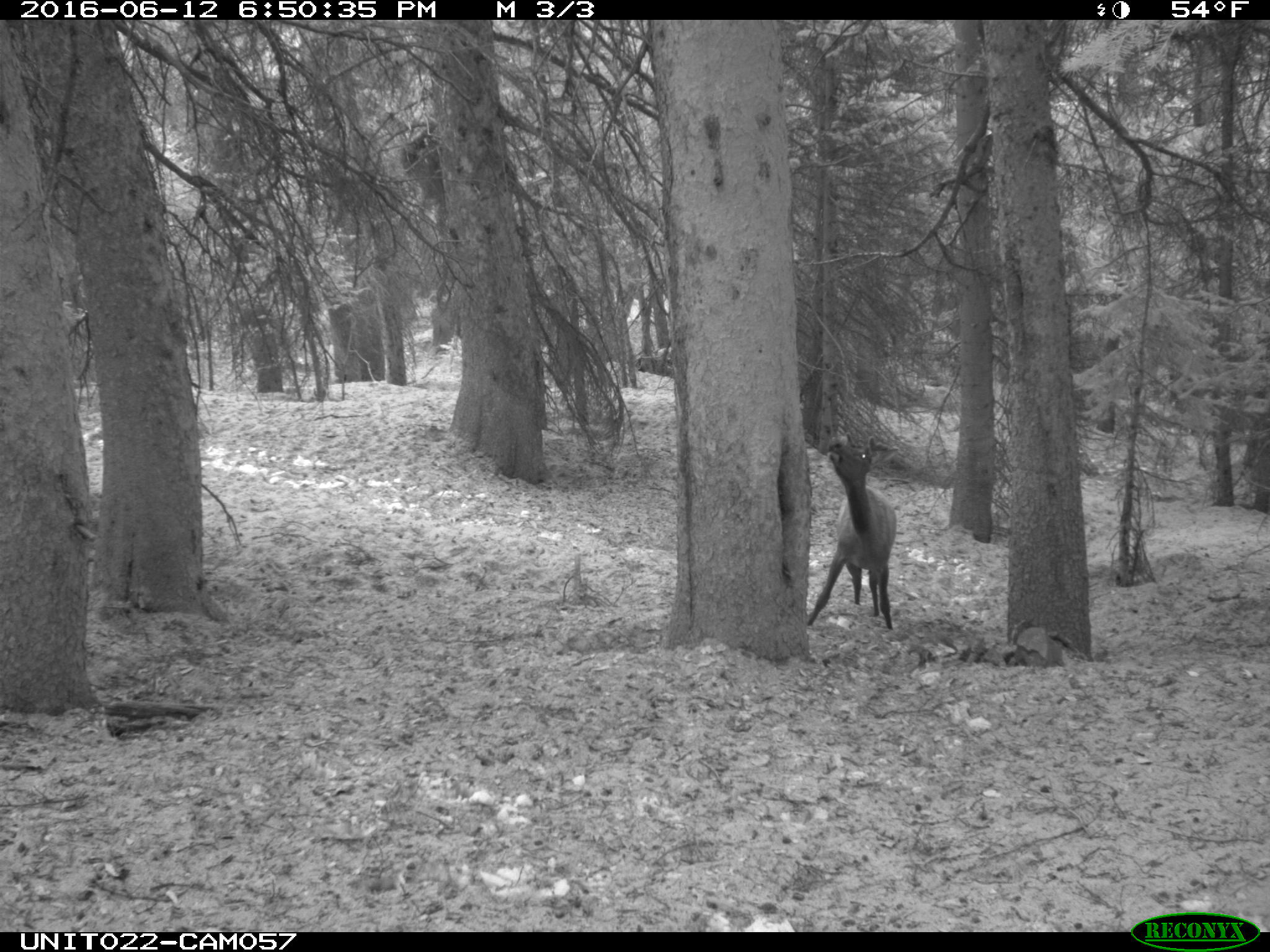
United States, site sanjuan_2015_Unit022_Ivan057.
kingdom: Animalia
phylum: Chordata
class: Mammalia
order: Artiodactyla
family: Cervidae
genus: Cervus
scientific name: Cervus elaphus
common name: red deer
Cervus elaphus (red deer).